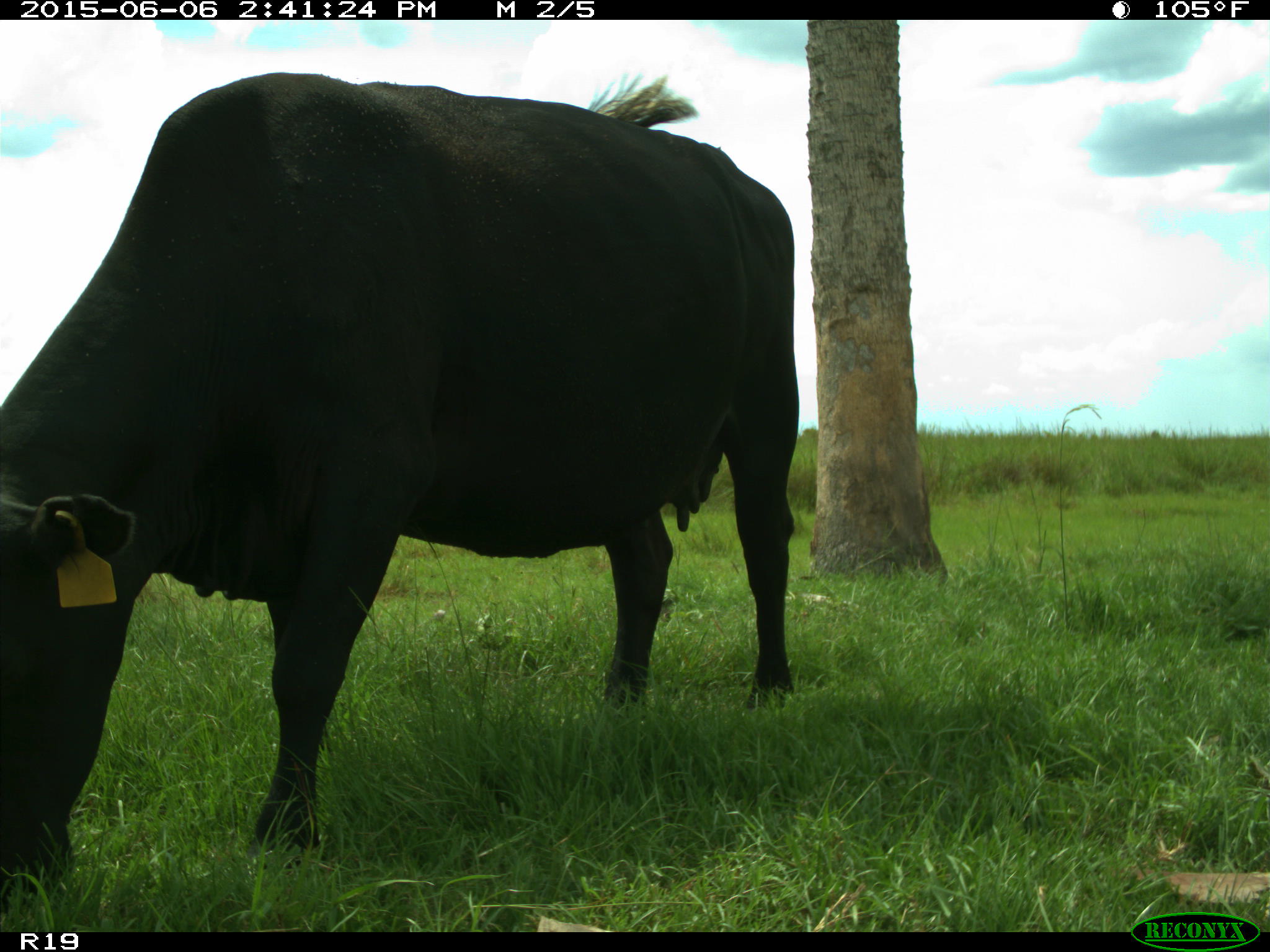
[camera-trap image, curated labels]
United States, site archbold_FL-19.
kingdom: Animalia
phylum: Chordata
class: Mammalia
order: Artiodactyla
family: Bovidae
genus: Bos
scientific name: Bos taurus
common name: domestic cow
Bos taurus (domestic cow).